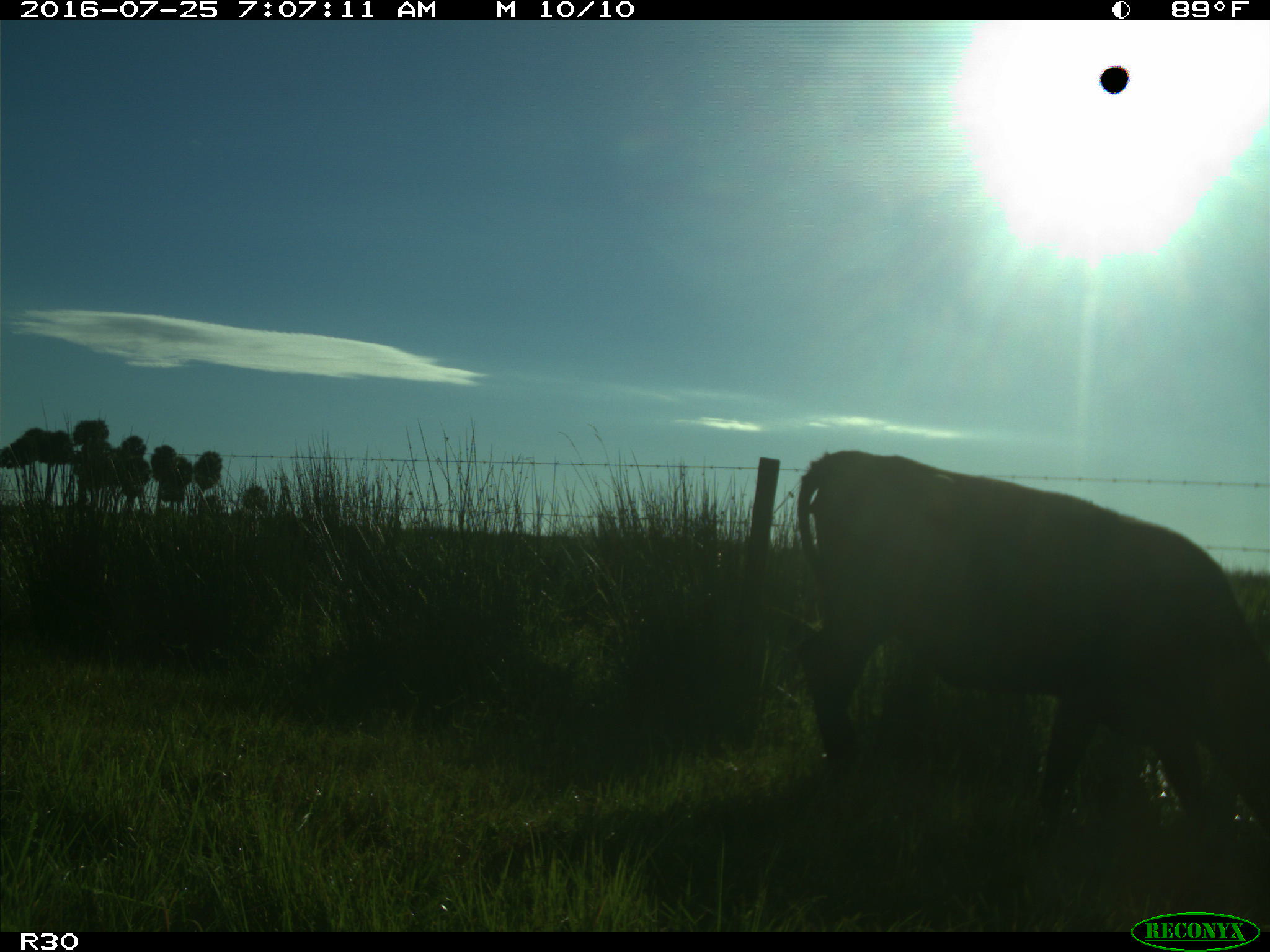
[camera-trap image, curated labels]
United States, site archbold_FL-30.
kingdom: Animalia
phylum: Chordata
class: Mammalia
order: Artiodactyla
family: Bovidae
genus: Bos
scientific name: Bos taurus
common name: domestic cow